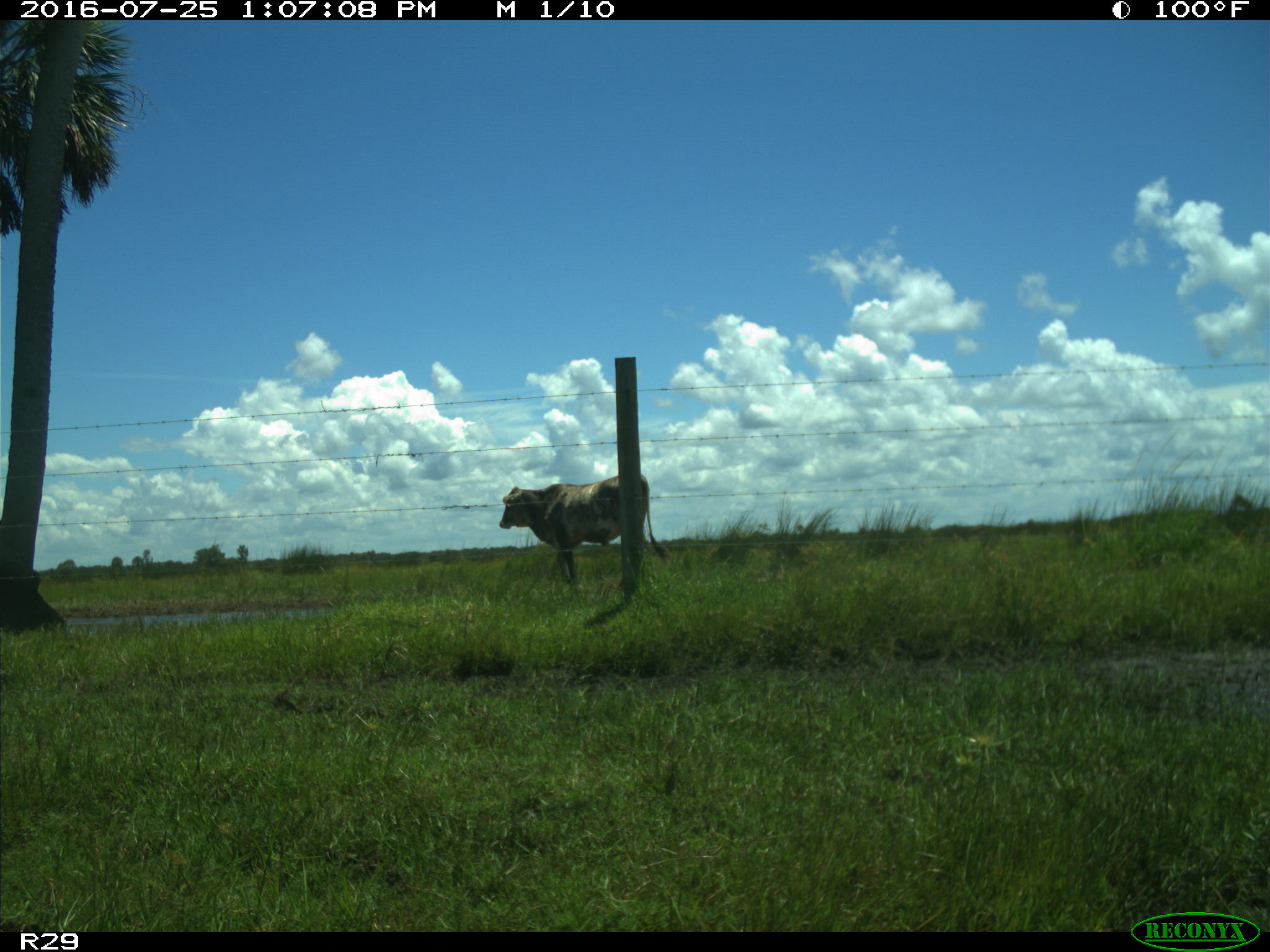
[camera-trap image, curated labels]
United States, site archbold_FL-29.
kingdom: Animalia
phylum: Chordata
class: Mammalia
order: Artiodactyla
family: Bovidae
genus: Bos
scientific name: Bos taurus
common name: domestic cow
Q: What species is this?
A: Bos taurus (domestic cow).